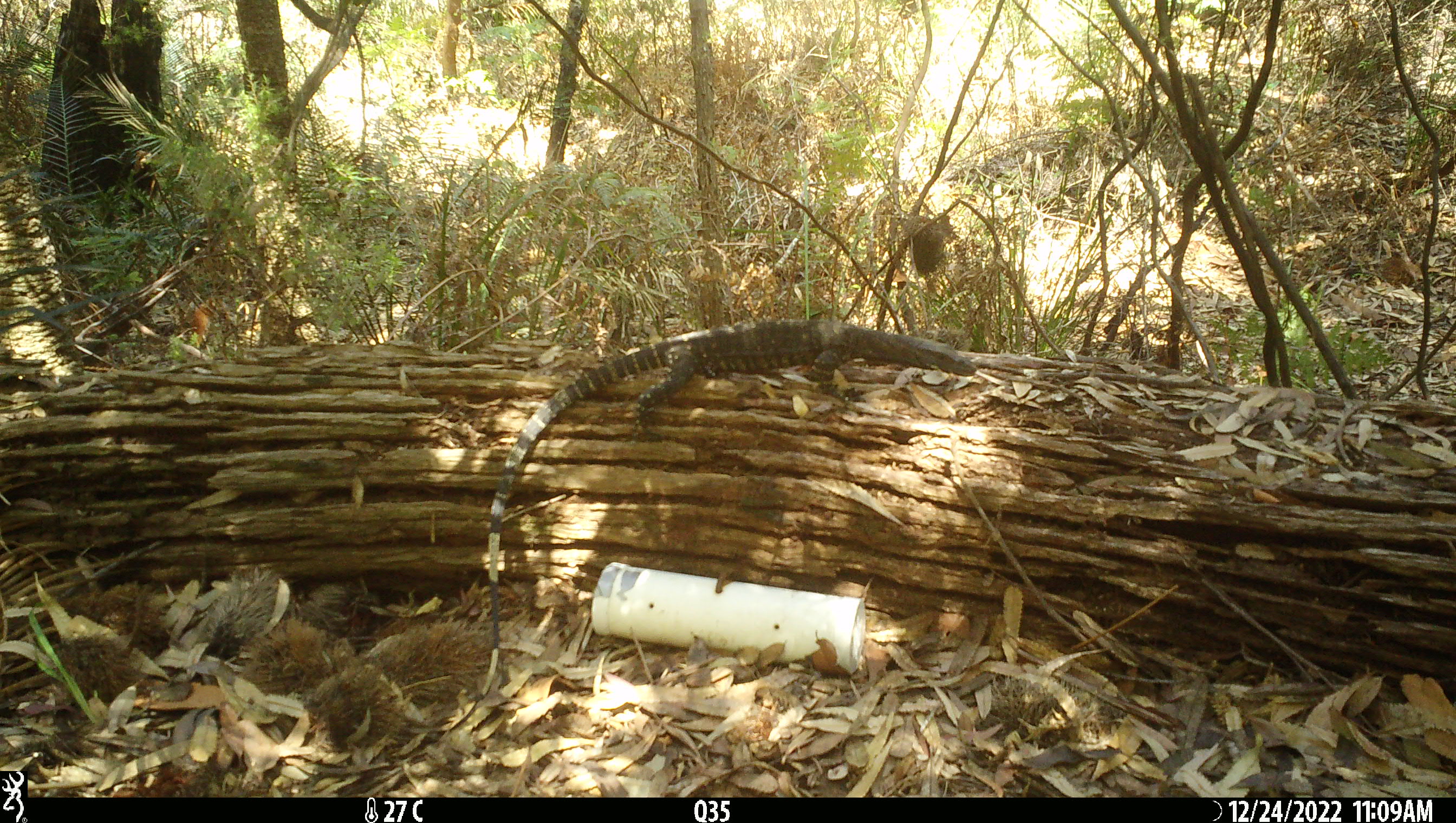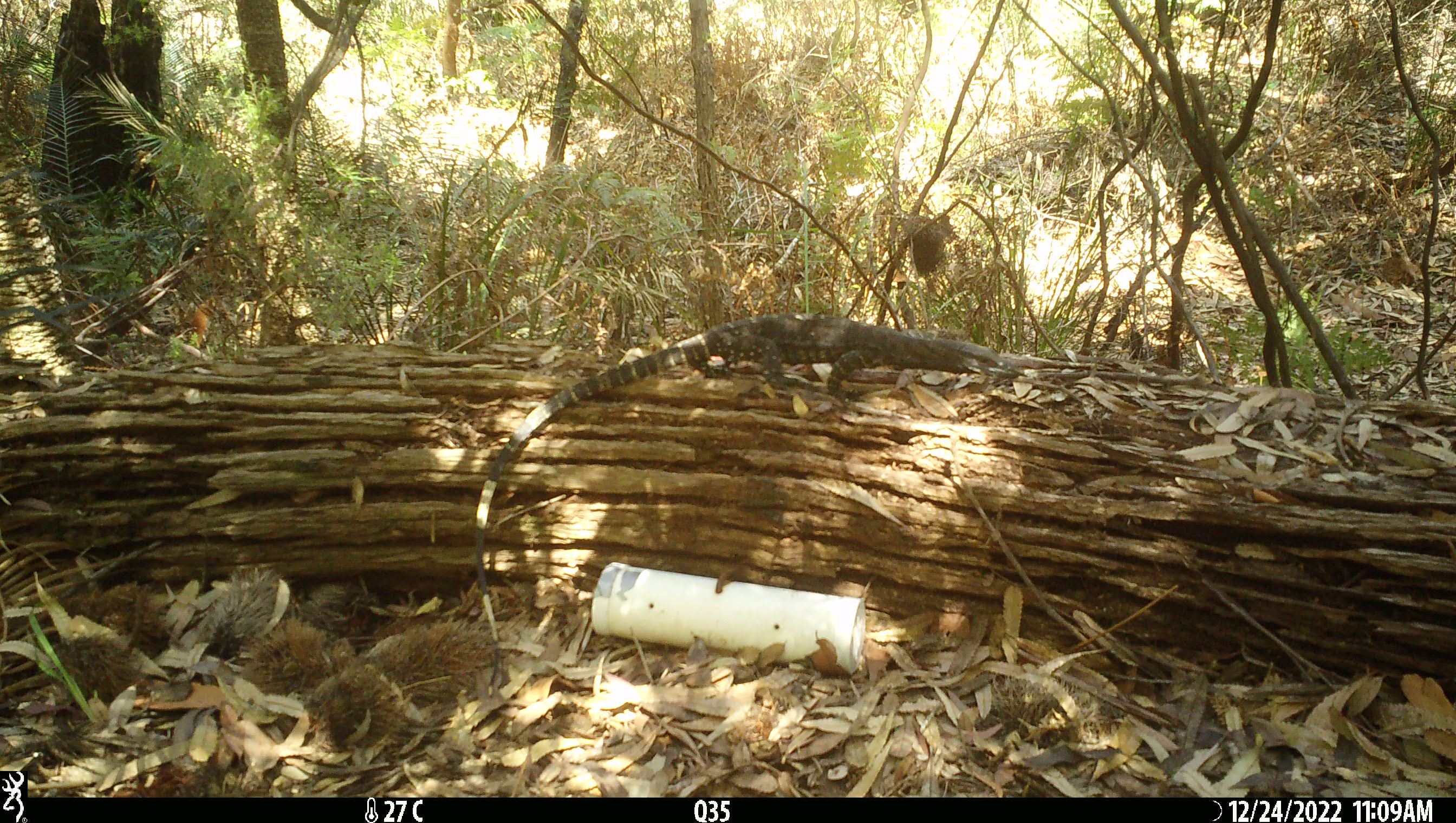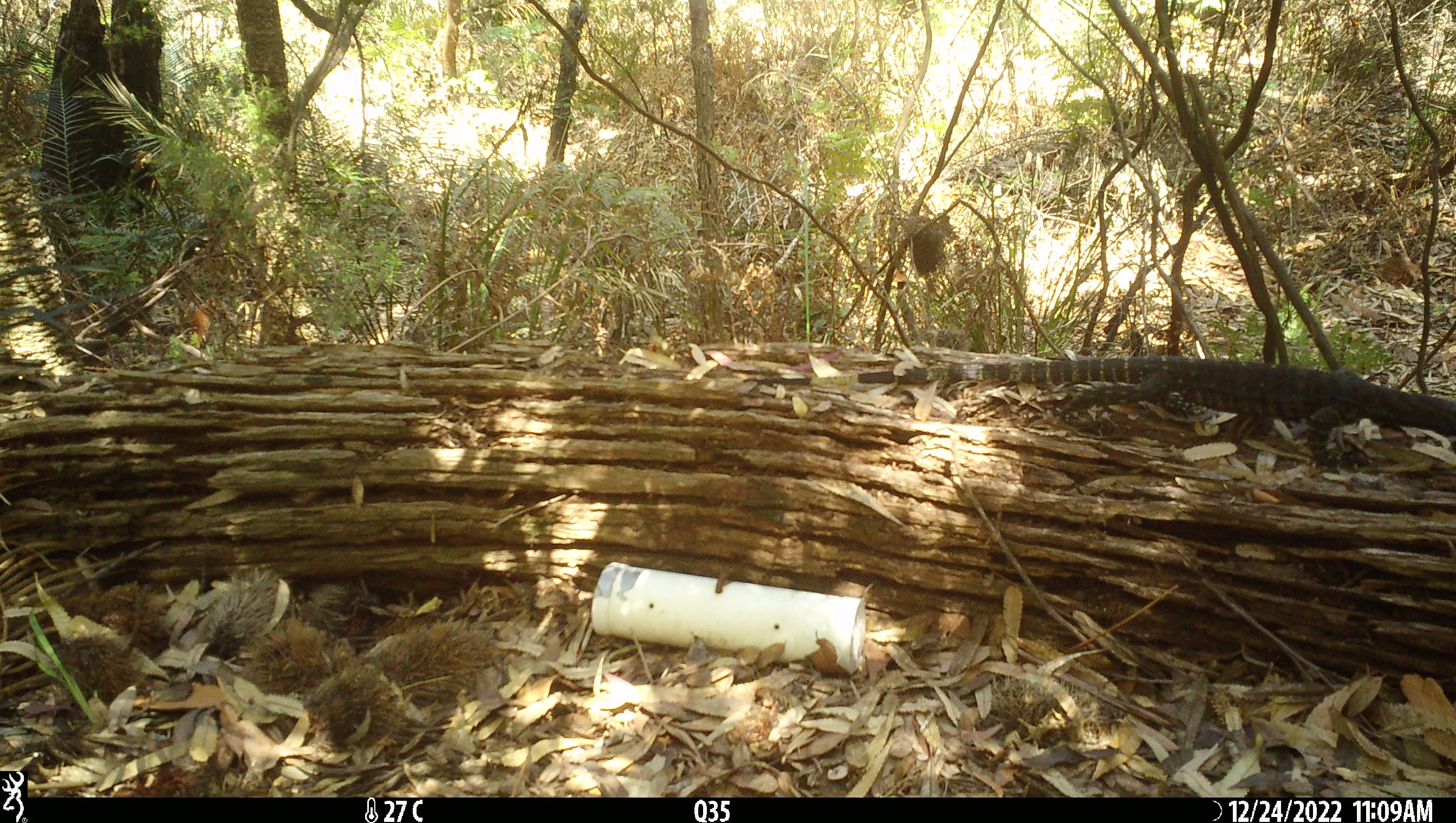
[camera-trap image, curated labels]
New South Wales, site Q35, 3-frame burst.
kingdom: Animalia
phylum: Chordata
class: Reptilia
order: Squamata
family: Varanidae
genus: Varanus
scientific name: Varanus varius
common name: lace monitor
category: goanna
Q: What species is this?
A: Goanna (lace monitor) (Varanus varius).